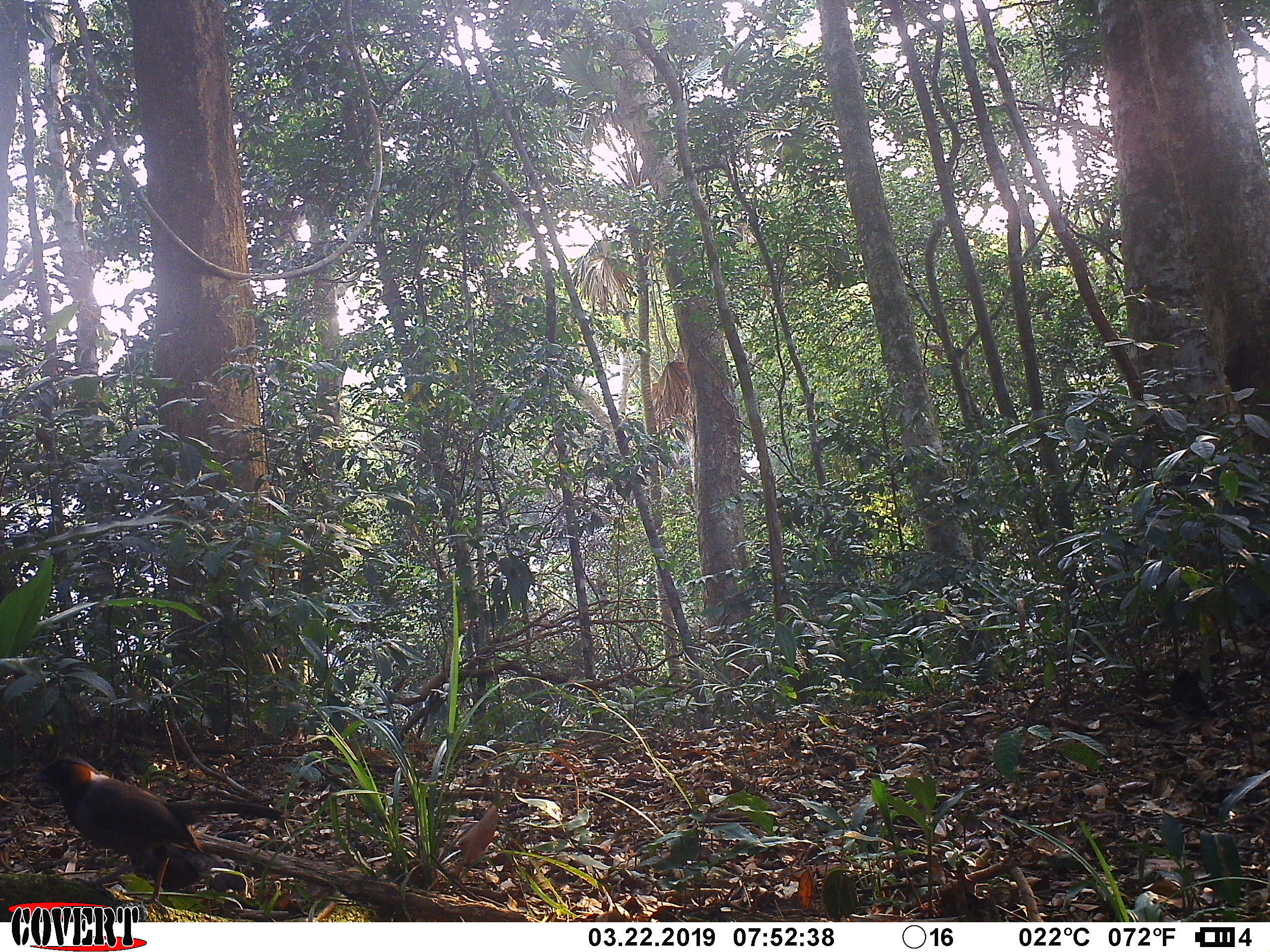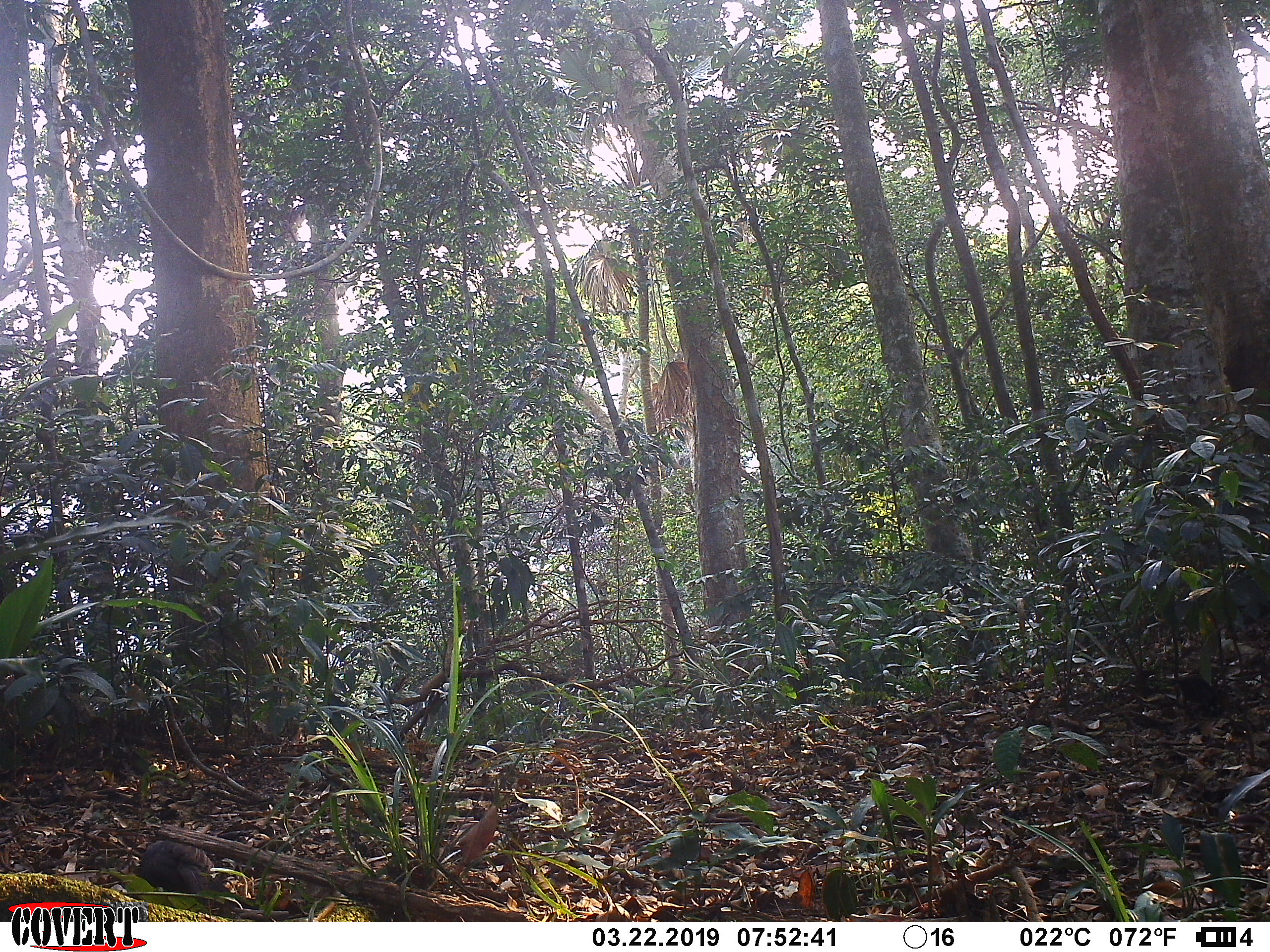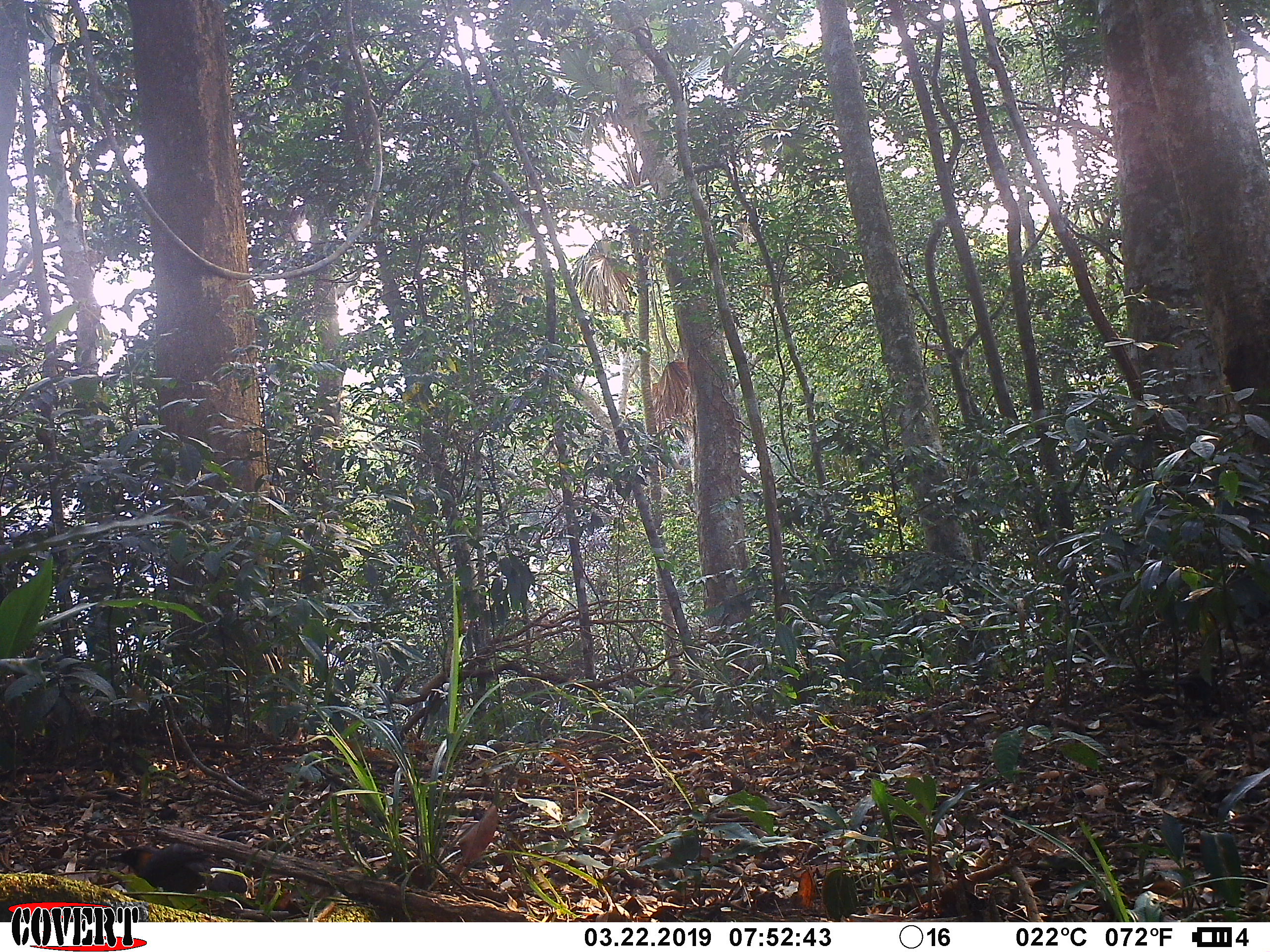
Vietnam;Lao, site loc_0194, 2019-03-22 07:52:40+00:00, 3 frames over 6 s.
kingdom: Animalia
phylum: Chordata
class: Aves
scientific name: Aves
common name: bird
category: unidentified bird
Unidentified bird (bird) (Aves). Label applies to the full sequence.